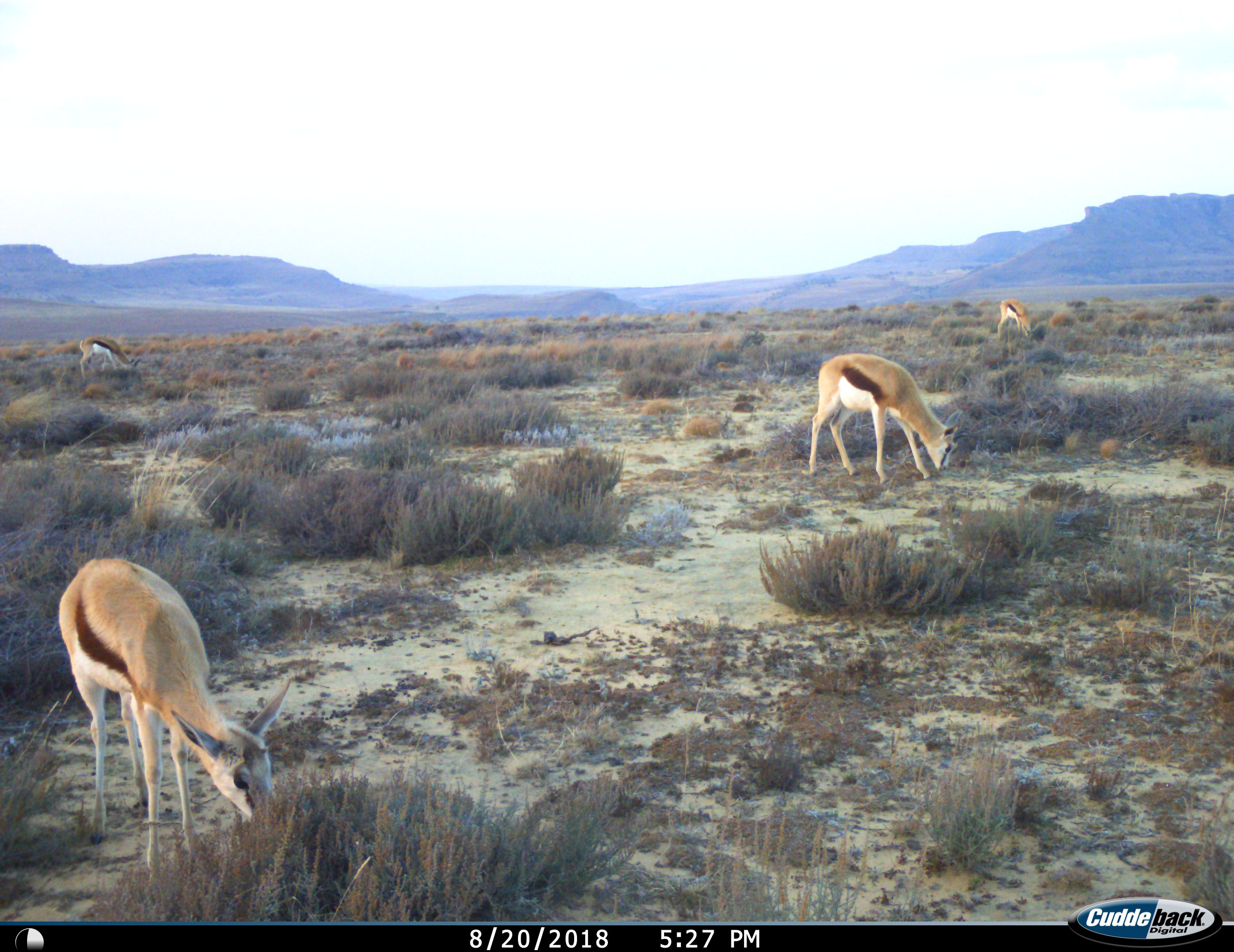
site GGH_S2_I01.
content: unidentified animal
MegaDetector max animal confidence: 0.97